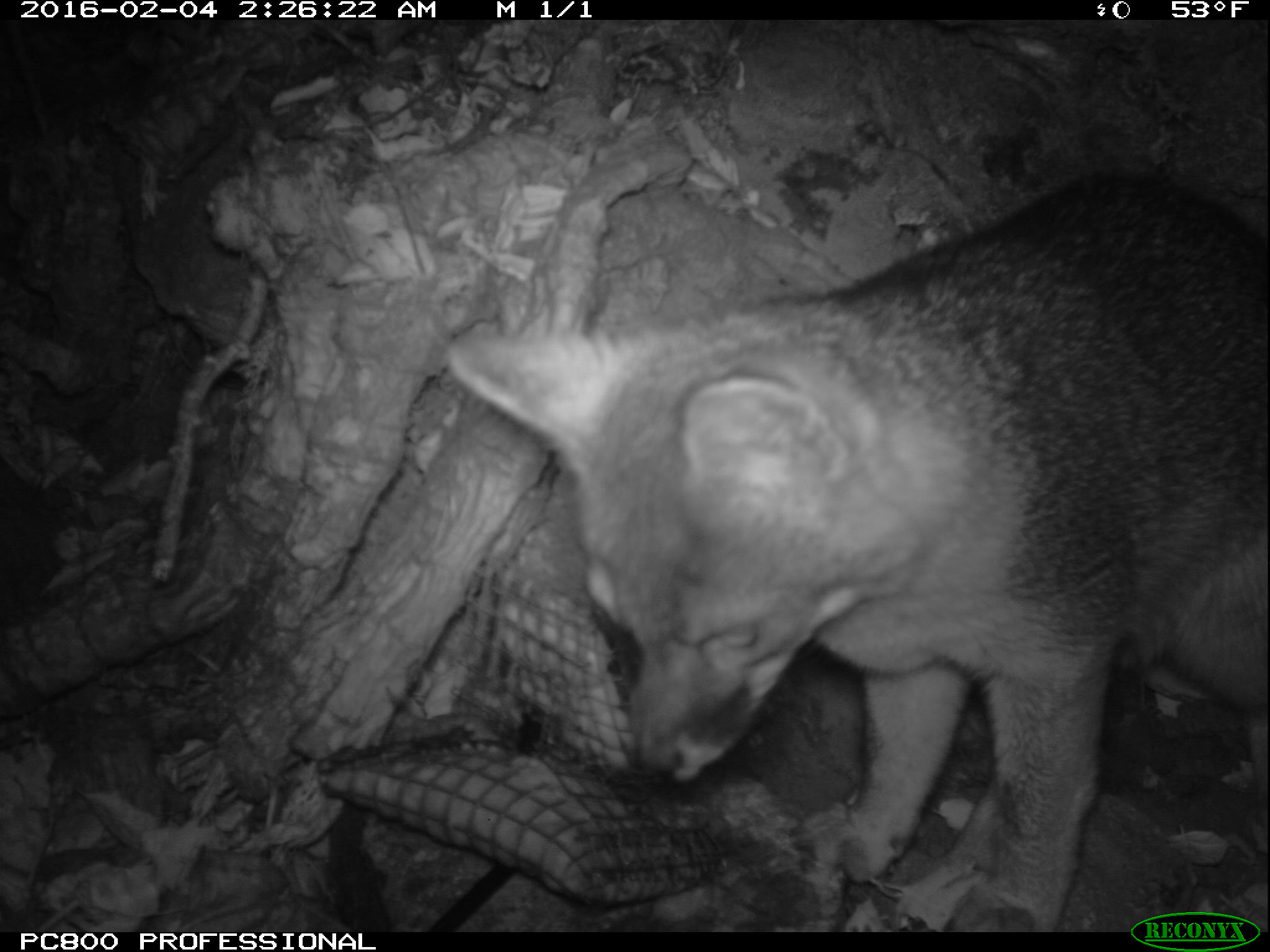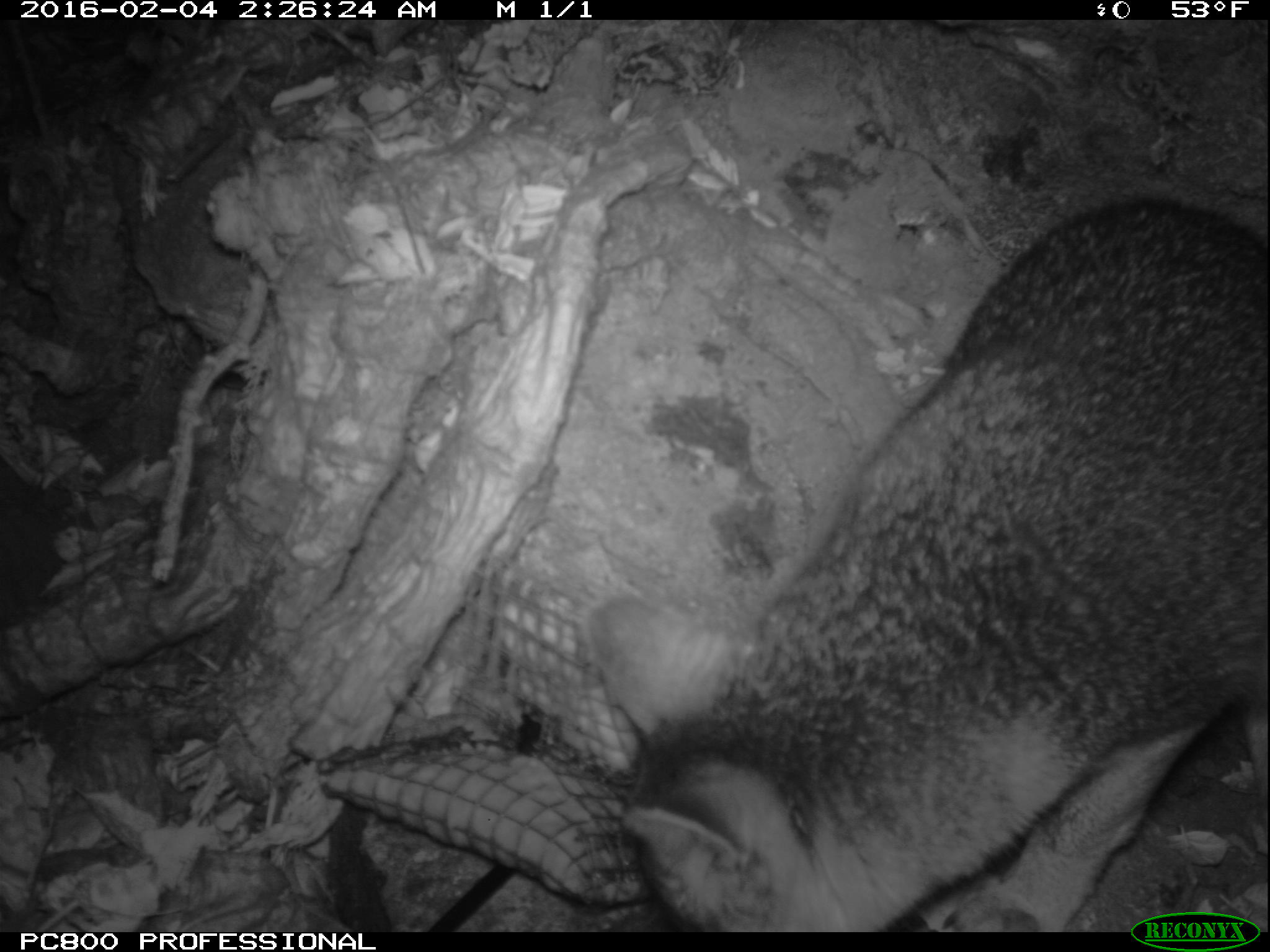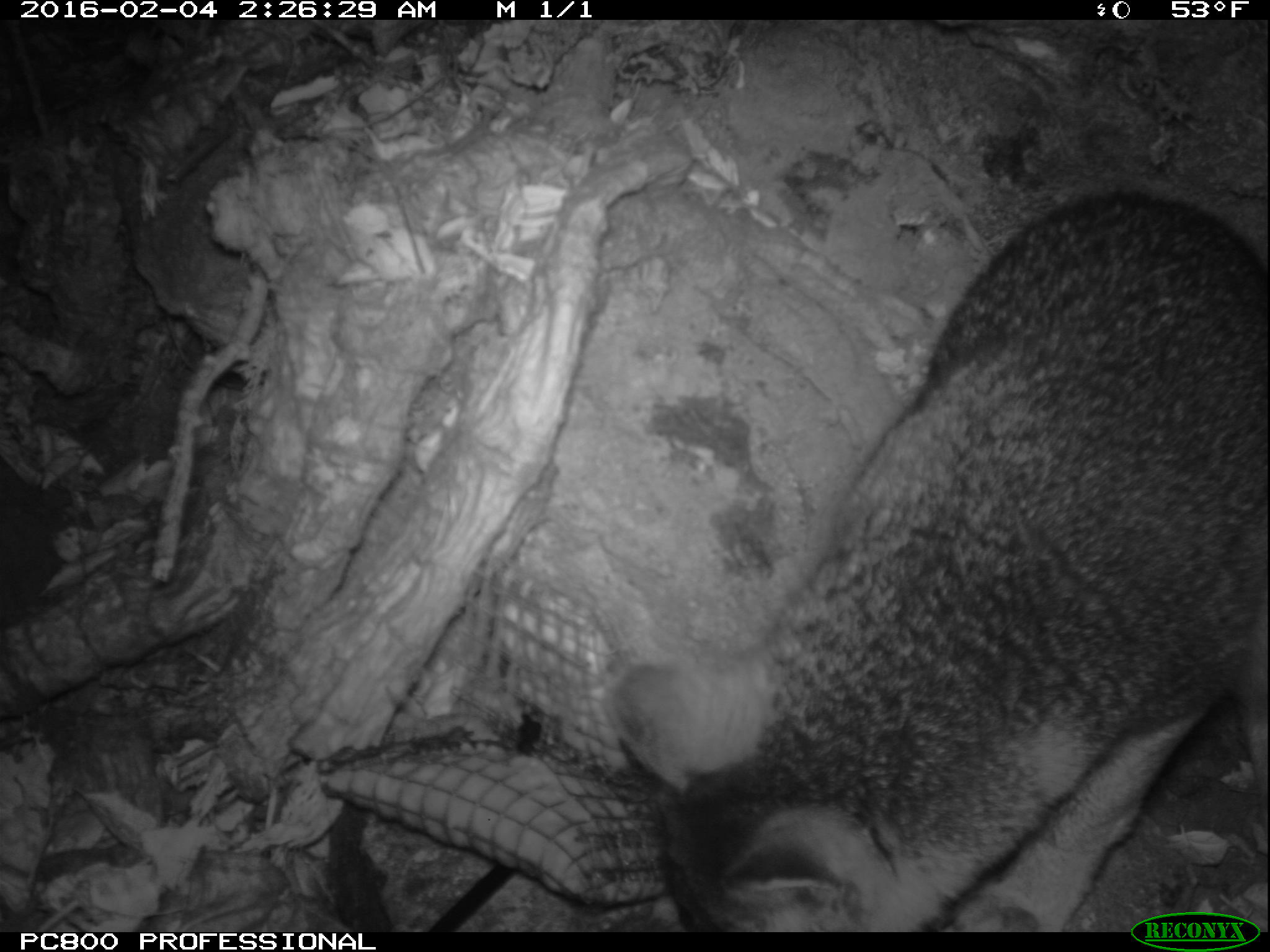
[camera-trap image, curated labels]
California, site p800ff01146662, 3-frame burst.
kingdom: Animalia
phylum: Chordata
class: Mammalia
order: Carnivora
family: Canidae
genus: Urocyon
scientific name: Urocyon littoralis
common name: island fox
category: fox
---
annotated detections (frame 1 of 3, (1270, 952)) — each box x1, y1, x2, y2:
fox: 447, 167, 1269, 930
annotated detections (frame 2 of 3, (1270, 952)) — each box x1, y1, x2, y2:
fox: 586, 193, 1268, 930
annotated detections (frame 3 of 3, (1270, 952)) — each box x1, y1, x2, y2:
fox: 603, 187, 1269, 930